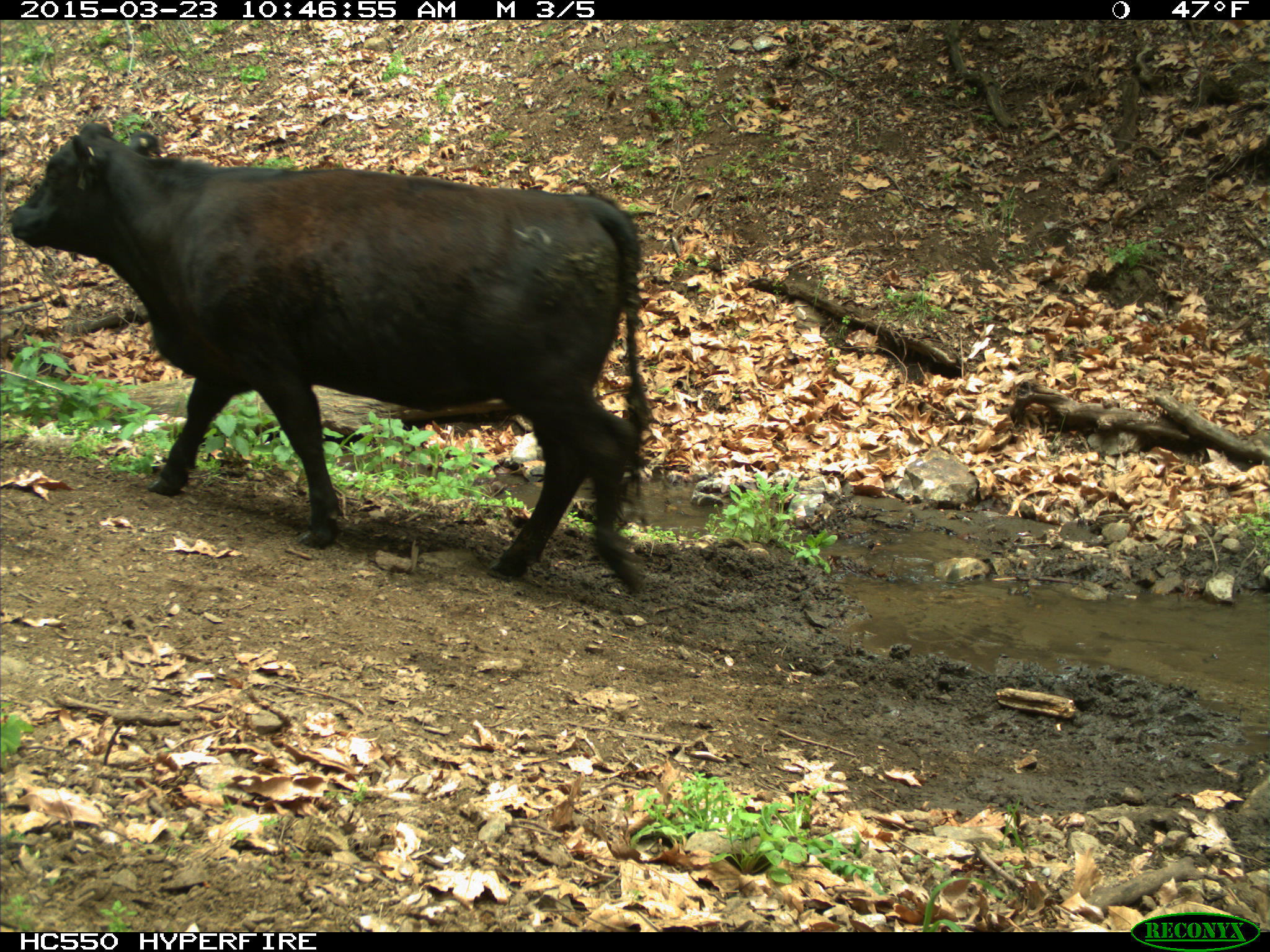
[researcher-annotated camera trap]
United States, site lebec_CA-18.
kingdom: Animalia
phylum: Chordata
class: Mammalia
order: Artiodactyla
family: Bovidae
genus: Bos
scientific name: Bos taurus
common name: domestic cow